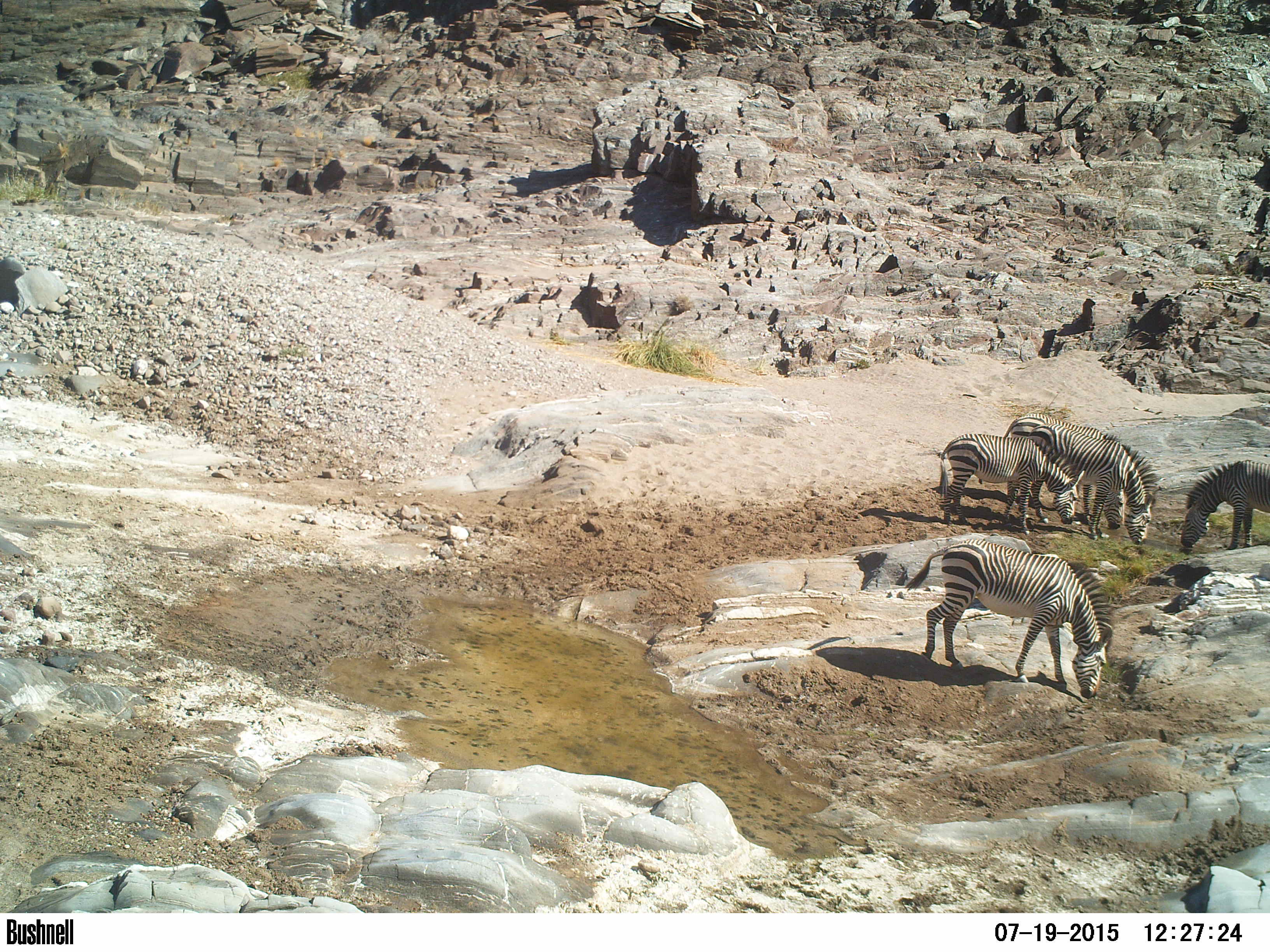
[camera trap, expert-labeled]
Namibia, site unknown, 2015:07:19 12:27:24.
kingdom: Animalia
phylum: Chordata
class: Mammalia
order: Perissodactyla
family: Equidae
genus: Equus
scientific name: Equus zebra hartmannae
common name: hartmann's mountain zebra